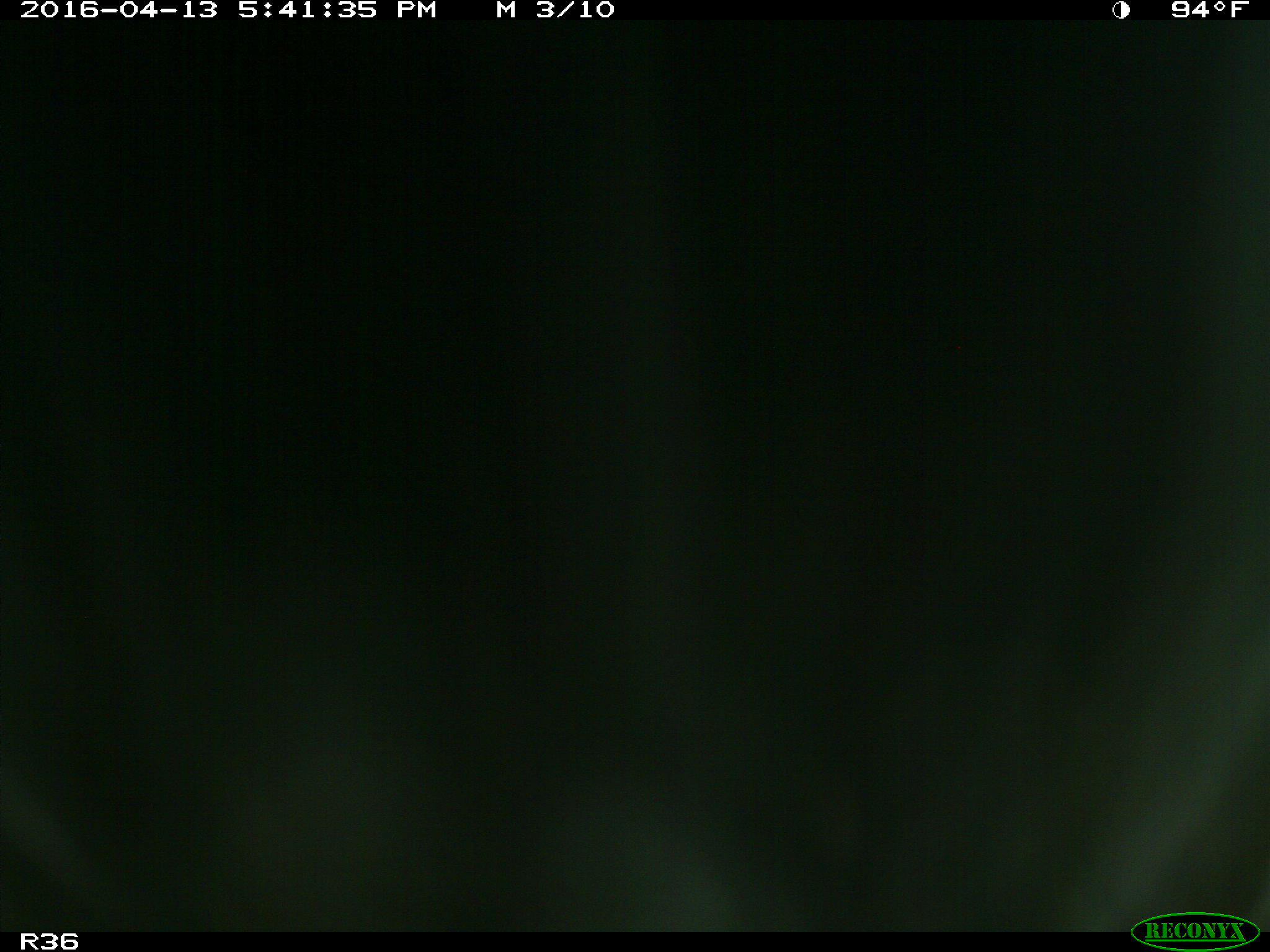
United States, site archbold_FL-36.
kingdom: Animalia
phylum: Chordata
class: Mammalia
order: Artiodactyla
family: Bovidae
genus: Bos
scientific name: Bos taurus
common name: domestic cow